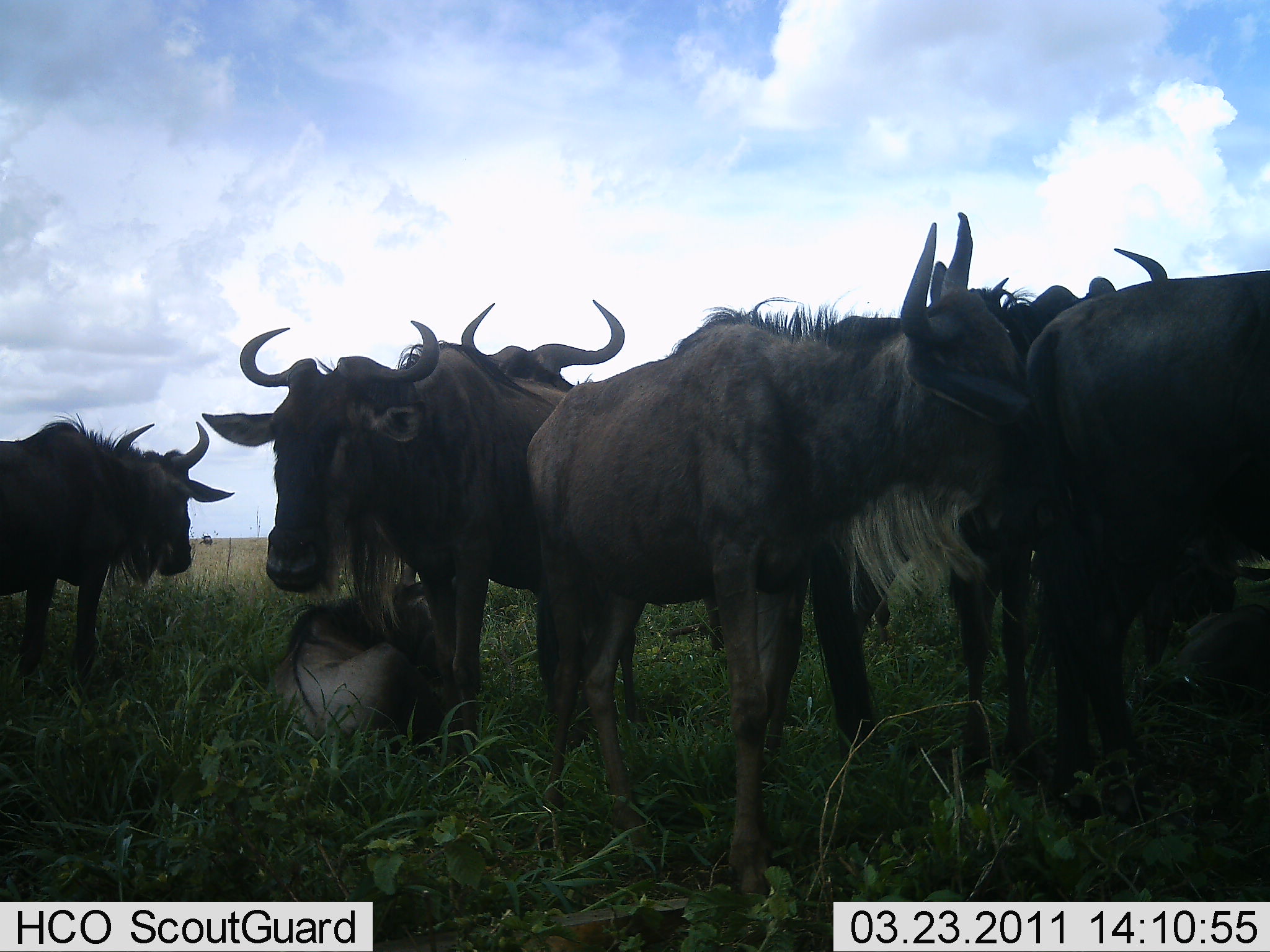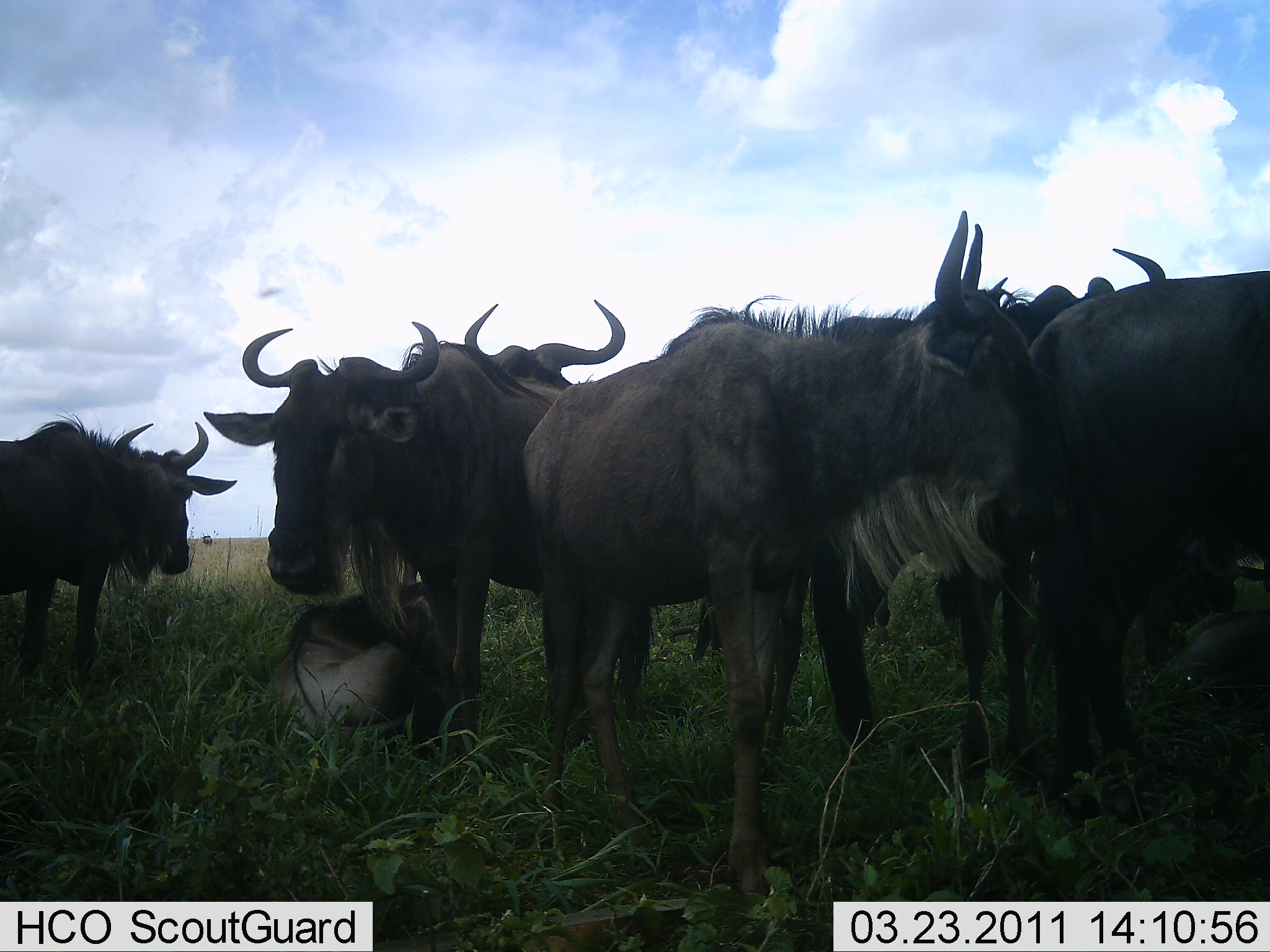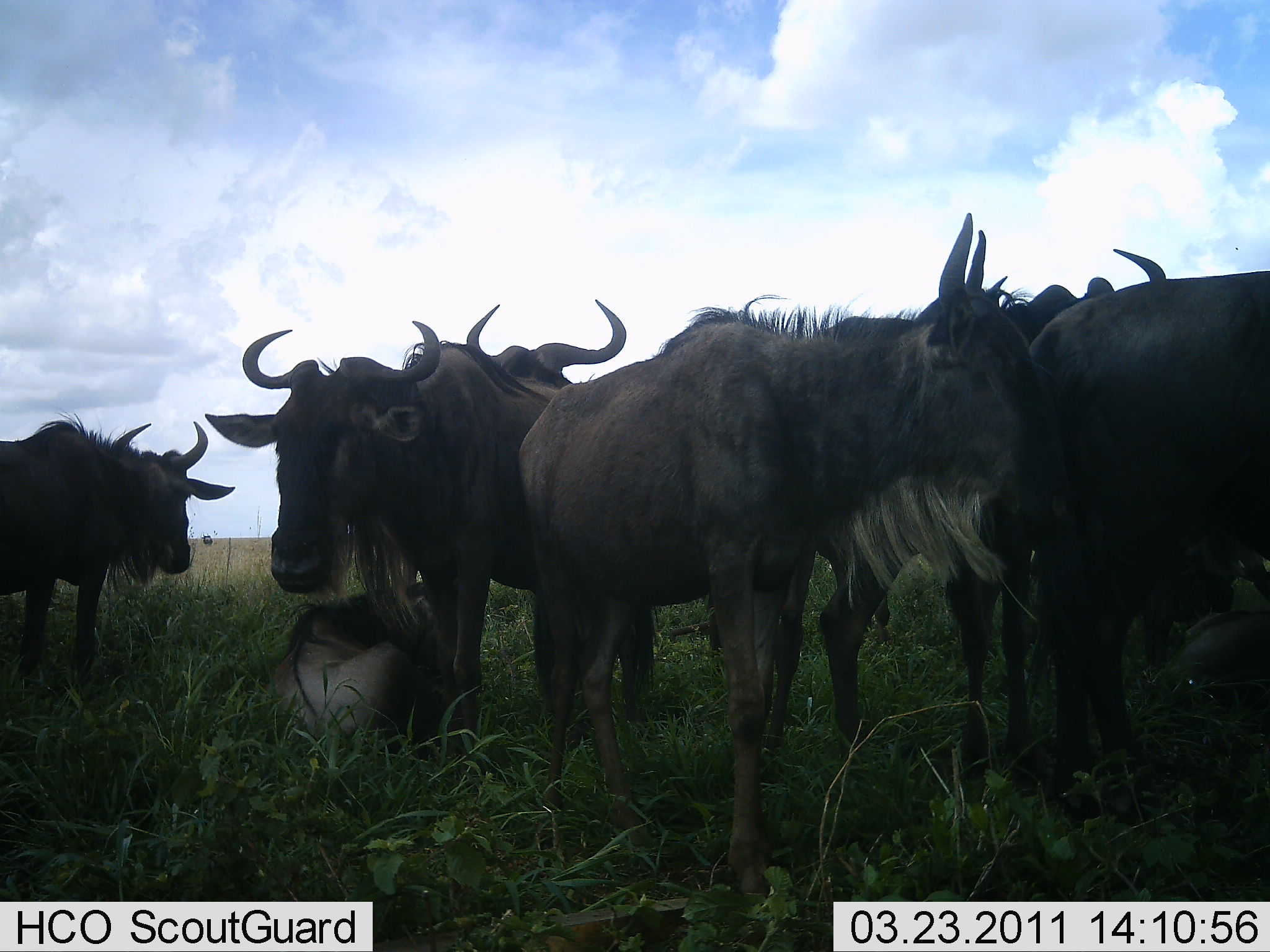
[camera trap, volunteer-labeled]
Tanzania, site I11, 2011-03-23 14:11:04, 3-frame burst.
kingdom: Animalia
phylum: Chordata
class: Mammalia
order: Artiodactyla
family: Bovidae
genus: Connochaetes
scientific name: Connochaetes taurinus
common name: blue wildebeest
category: wildebeest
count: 7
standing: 85%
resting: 62%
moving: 8%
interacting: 8%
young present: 38%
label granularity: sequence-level